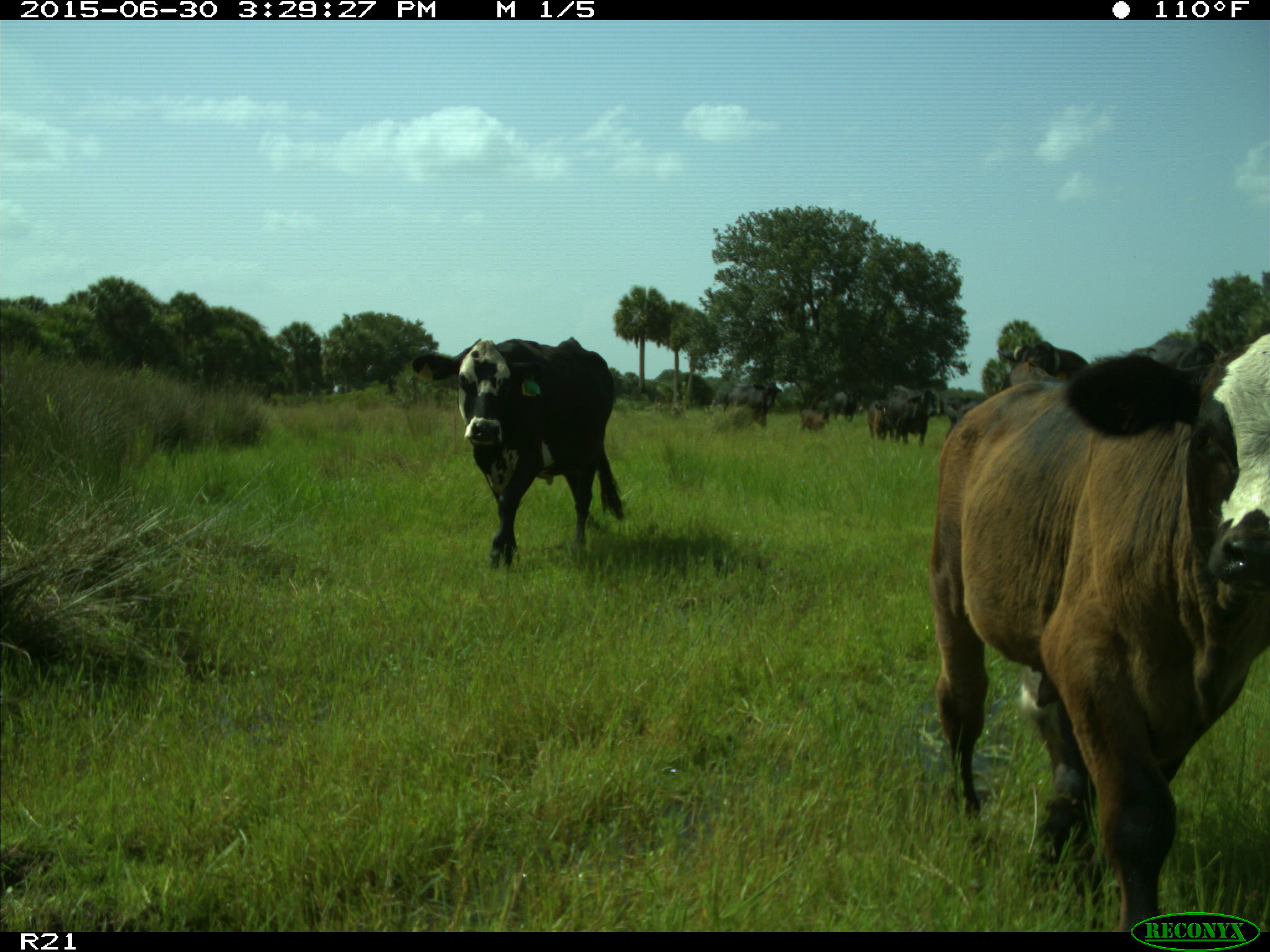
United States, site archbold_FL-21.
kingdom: Animalia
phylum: Chordata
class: Mammalia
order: Artiodactyla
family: Bovidae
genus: Bos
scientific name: Bos taurus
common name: domestic cow